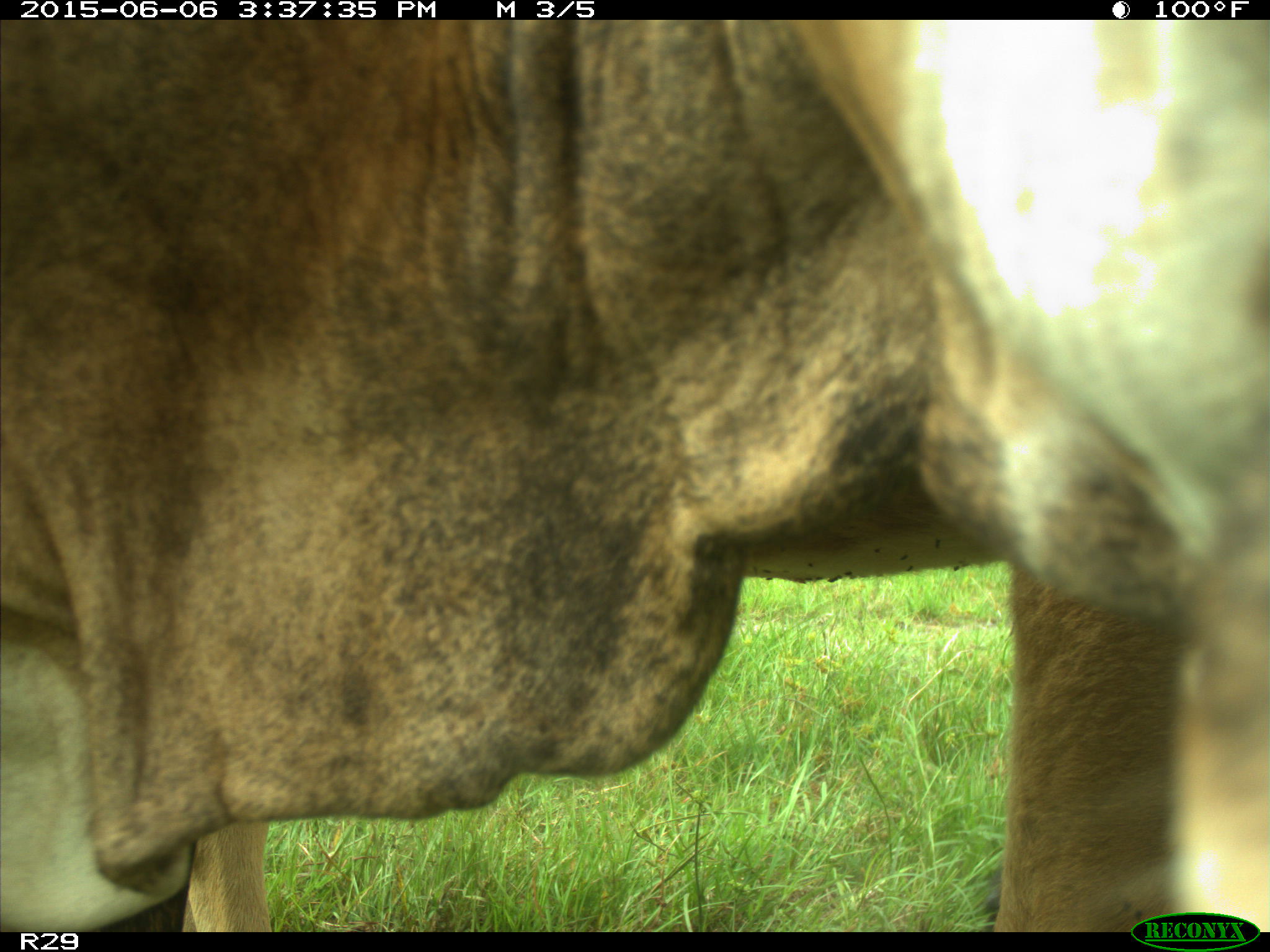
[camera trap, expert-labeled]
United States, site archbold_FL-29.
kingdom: Animalia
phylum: Chordata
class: Mammalia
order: Artiodactyla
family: Bovidae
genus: Bos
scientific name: Bos taurus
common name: domestic cow